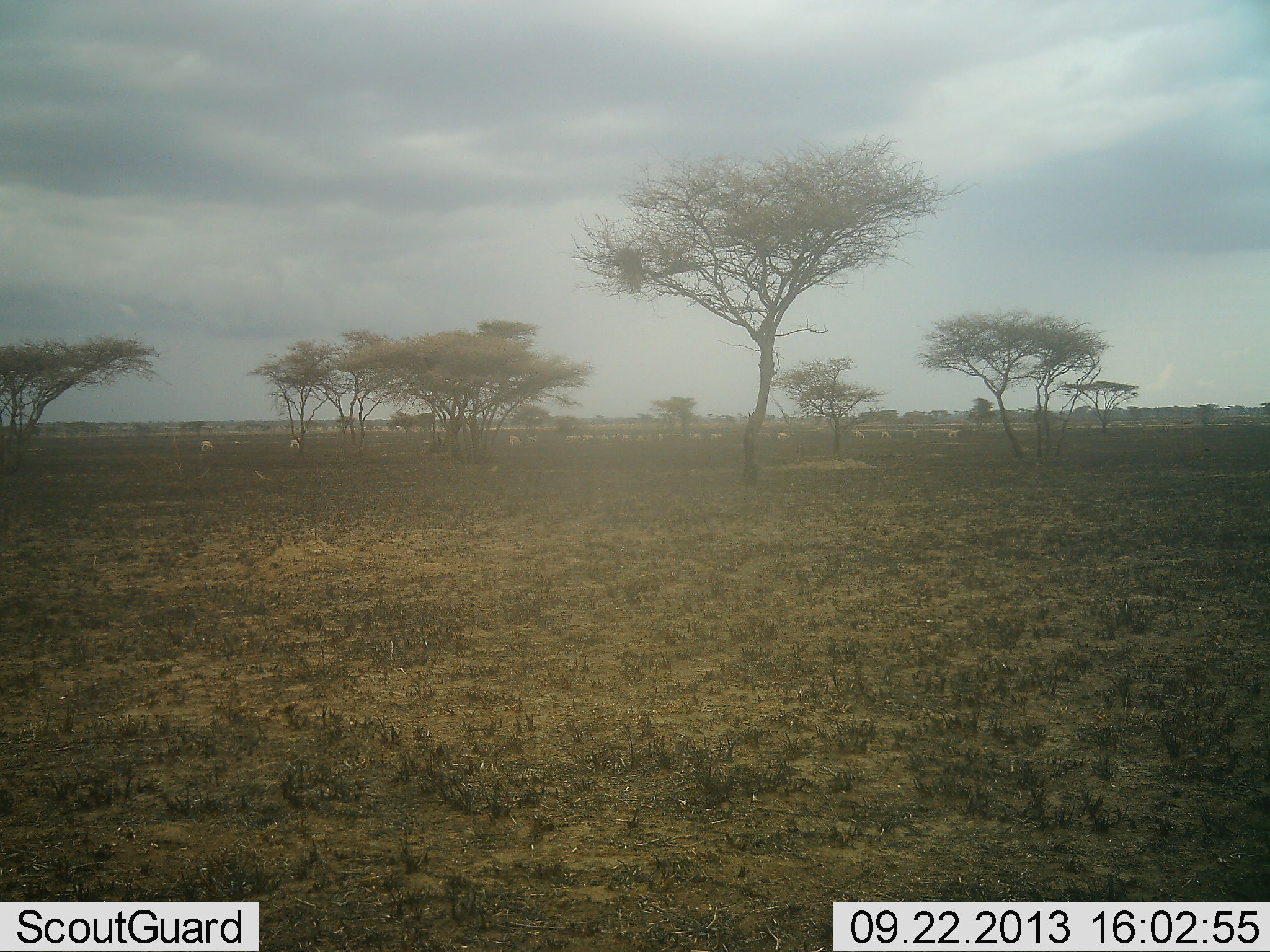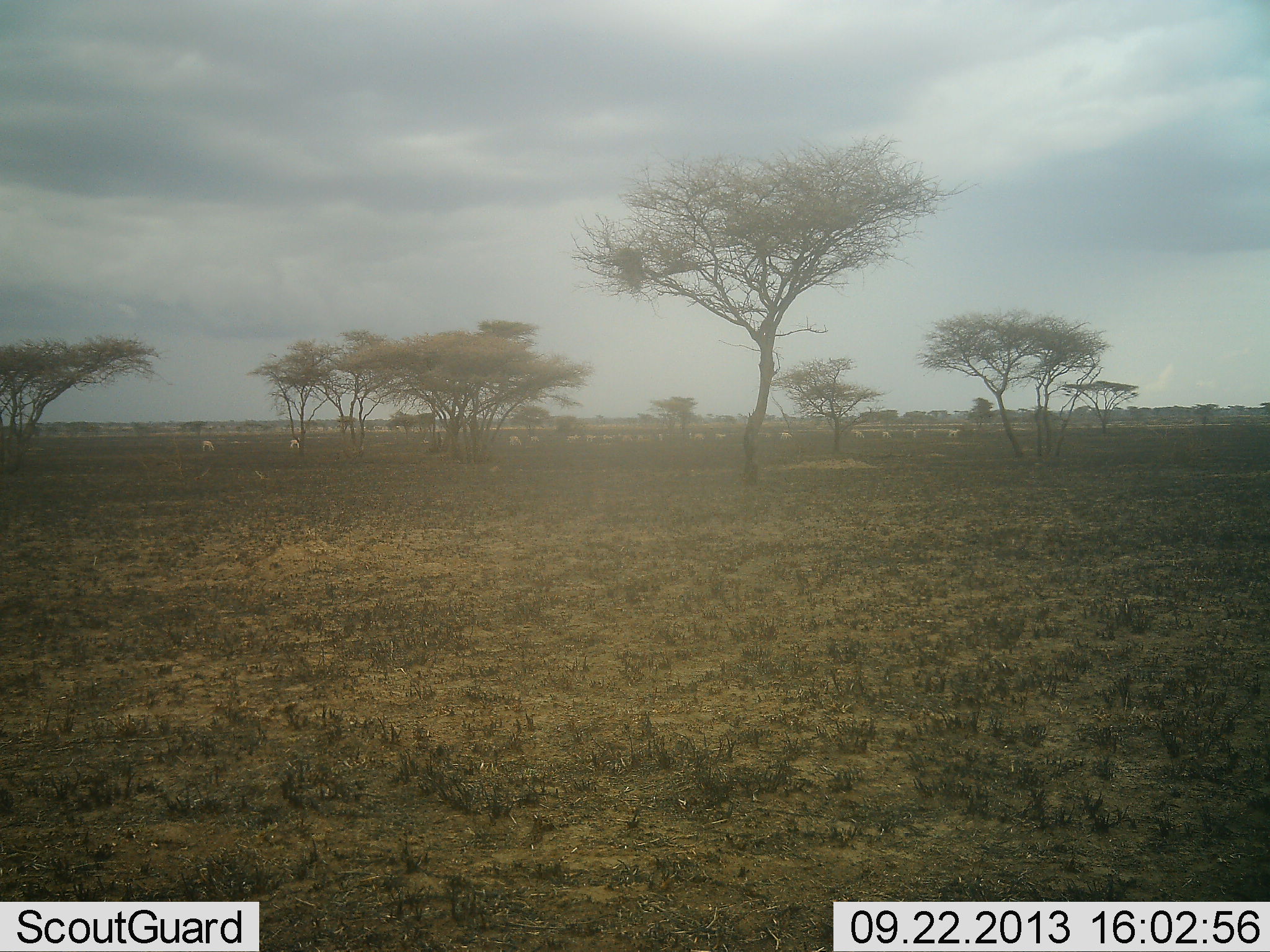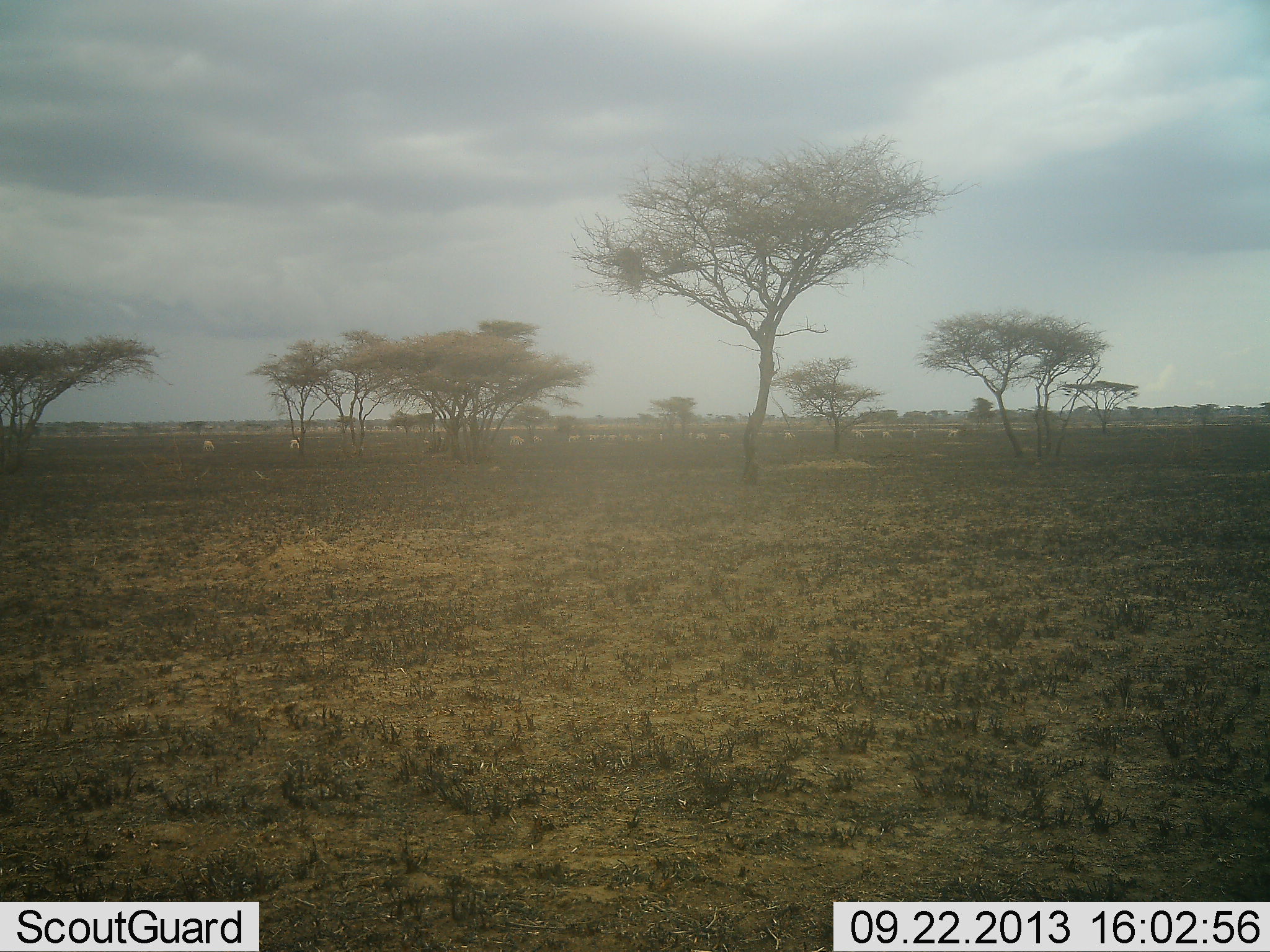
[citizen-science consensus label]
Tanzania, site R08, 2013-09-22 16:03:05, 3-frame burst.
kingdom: Animalia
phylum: Chordata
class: Mammalia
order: Perissodactyla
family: Equidae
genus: Equus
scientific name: Equus quagga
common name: plains zebra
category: zebra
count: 11-50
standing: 33%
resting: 0%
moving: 50%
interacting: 0%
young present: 0%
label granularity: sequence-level